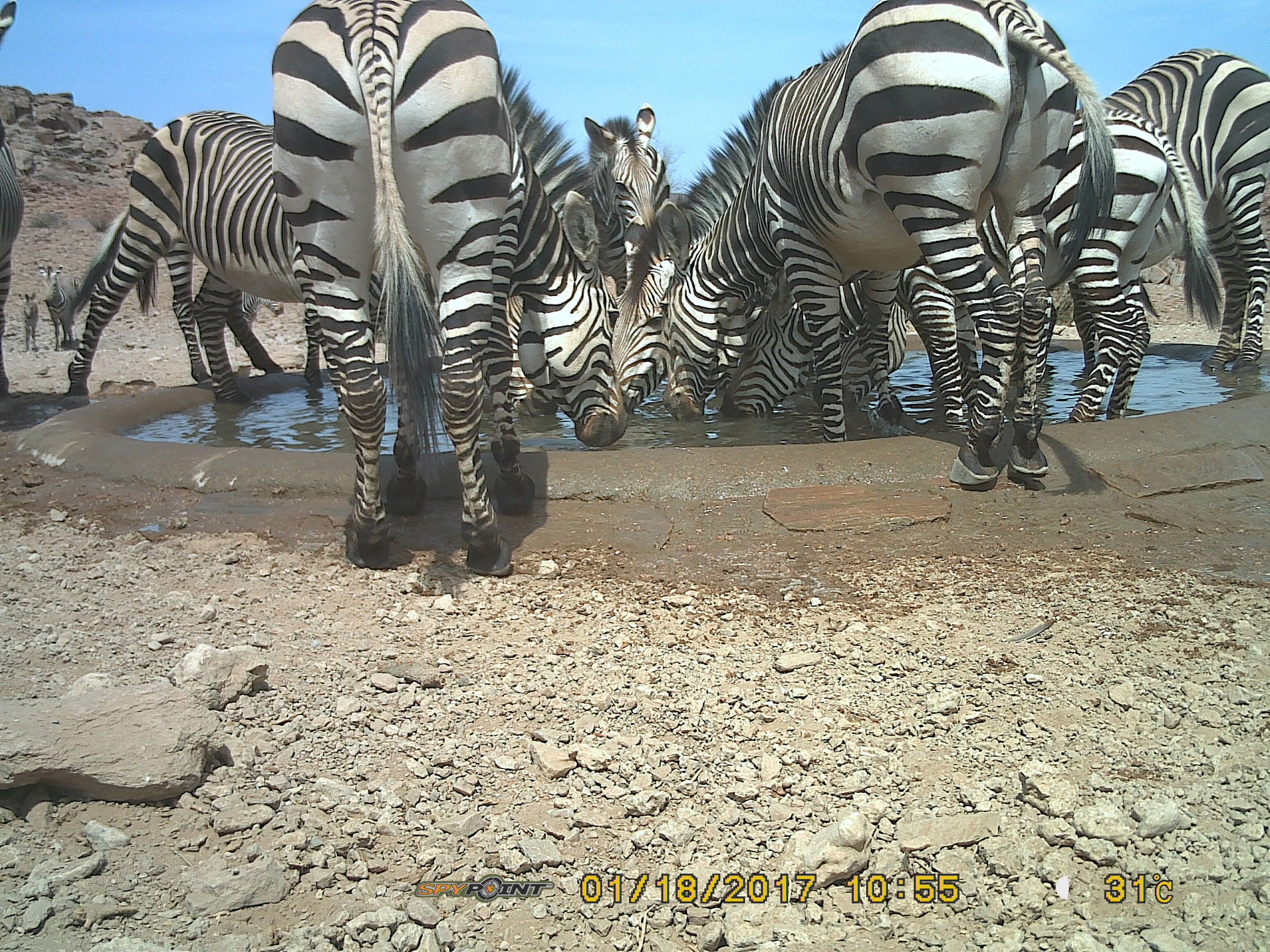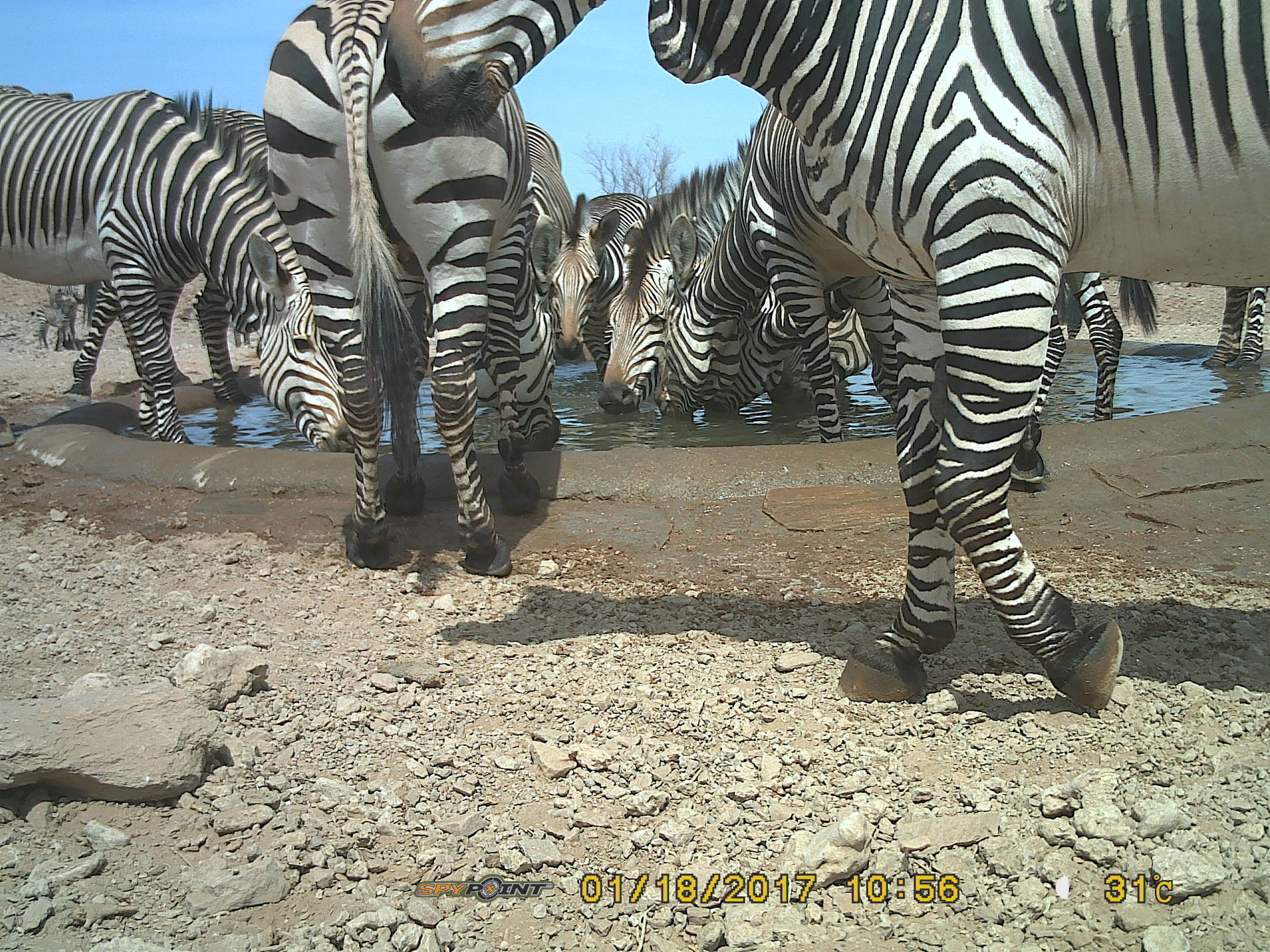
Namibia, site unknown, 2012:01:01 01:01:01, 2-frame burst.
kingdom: Animalia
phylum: Chordata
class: Mammalia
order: Perissodactyla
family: Equidae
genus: Equus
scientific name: Equus zebra hartmannae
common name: hartmann's mountain zebra